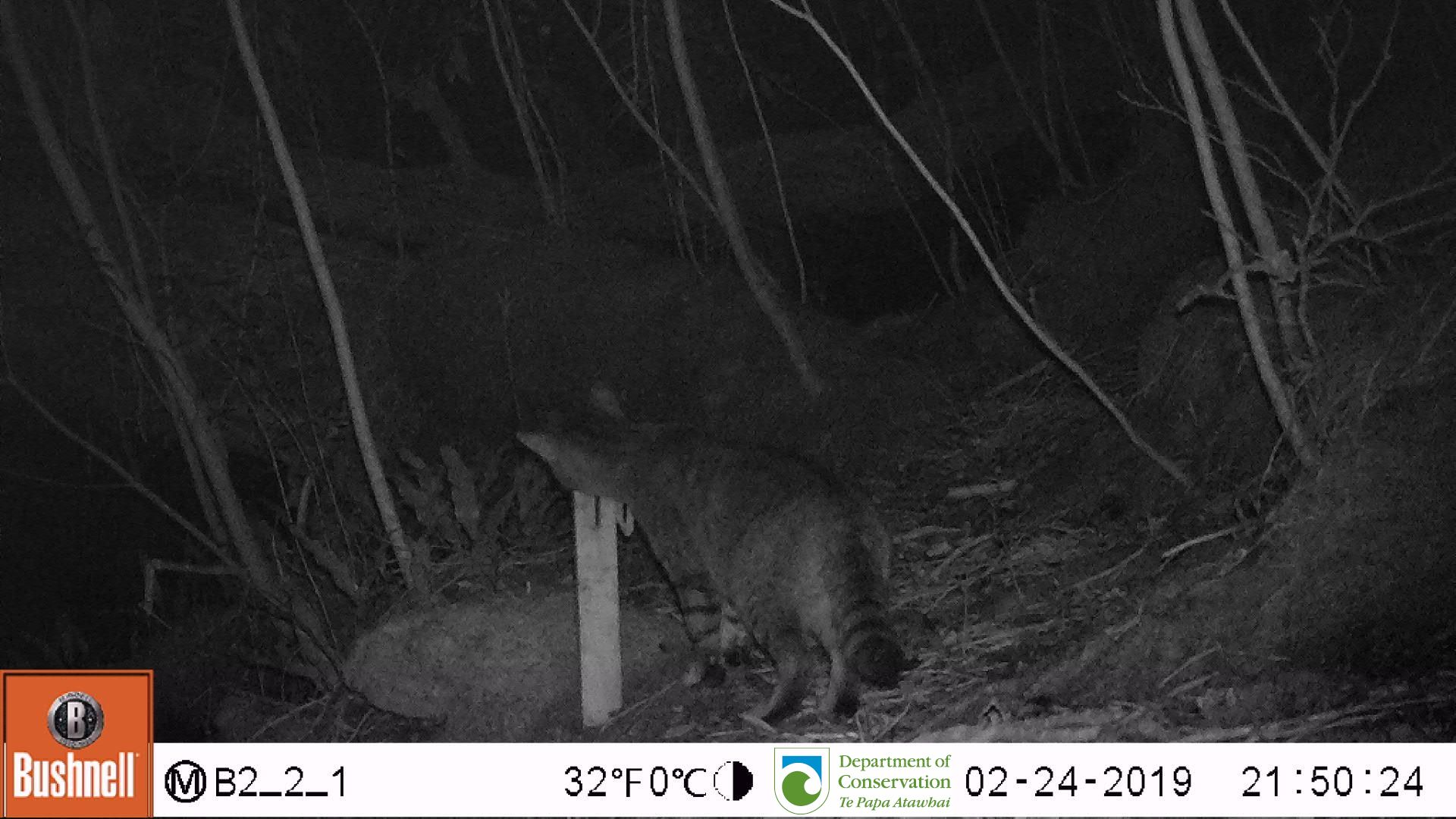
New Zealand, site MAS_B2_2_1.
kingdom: Animalia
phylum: Chordata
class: Mammalia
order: Carnivora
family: Felidae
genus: Felis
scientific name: Felis catus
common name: domestic cat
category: cat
Cat (domestic cat) (Felis catus).